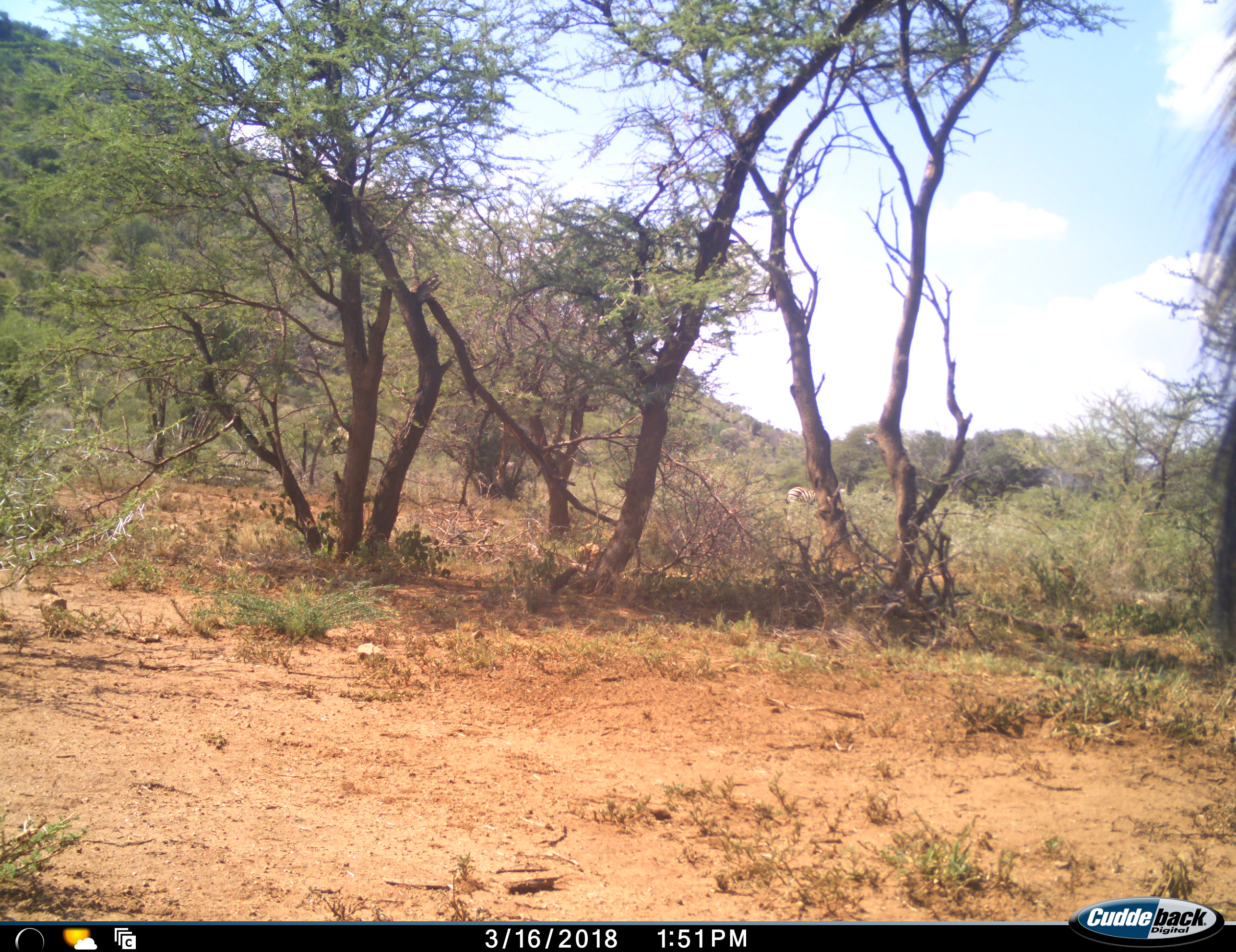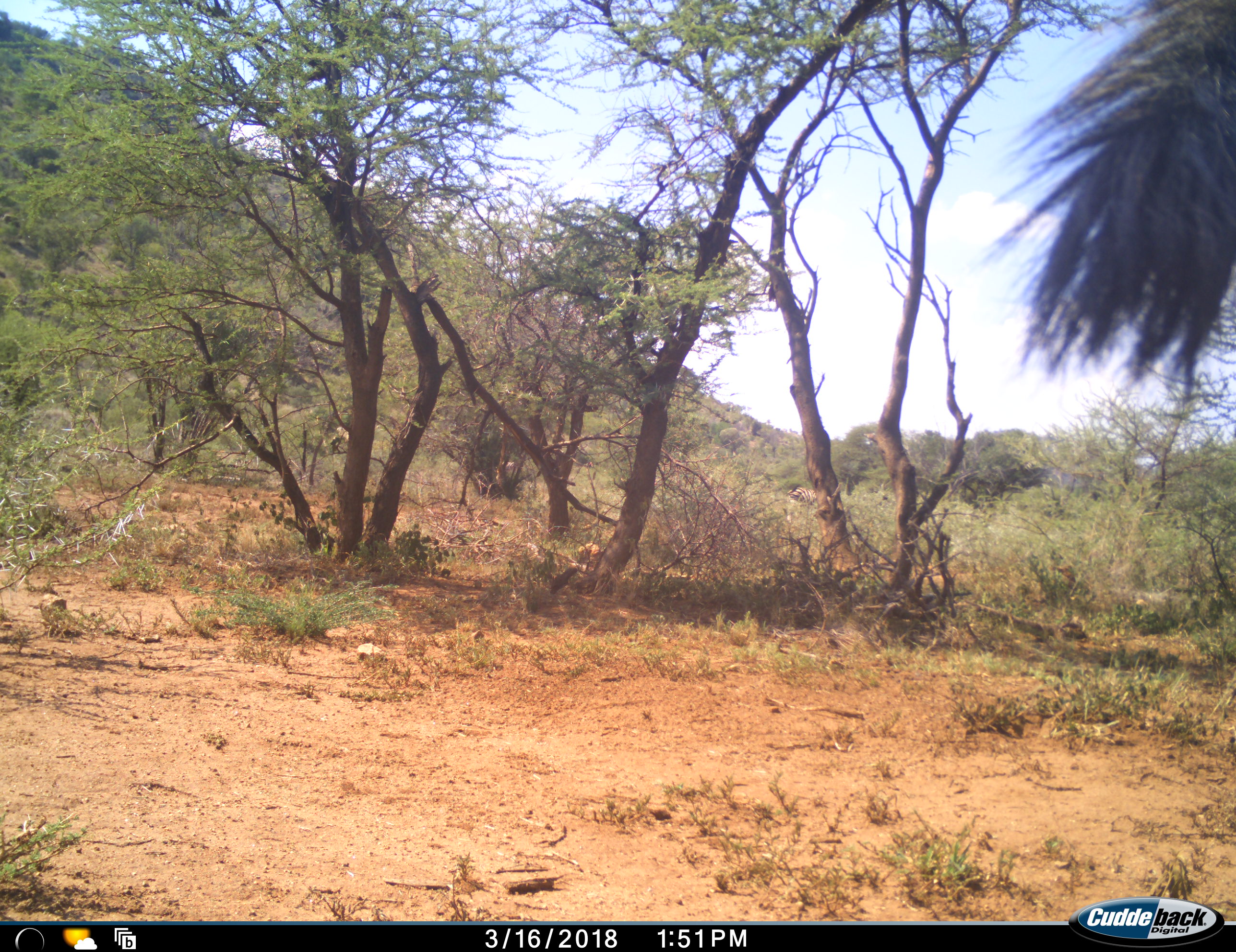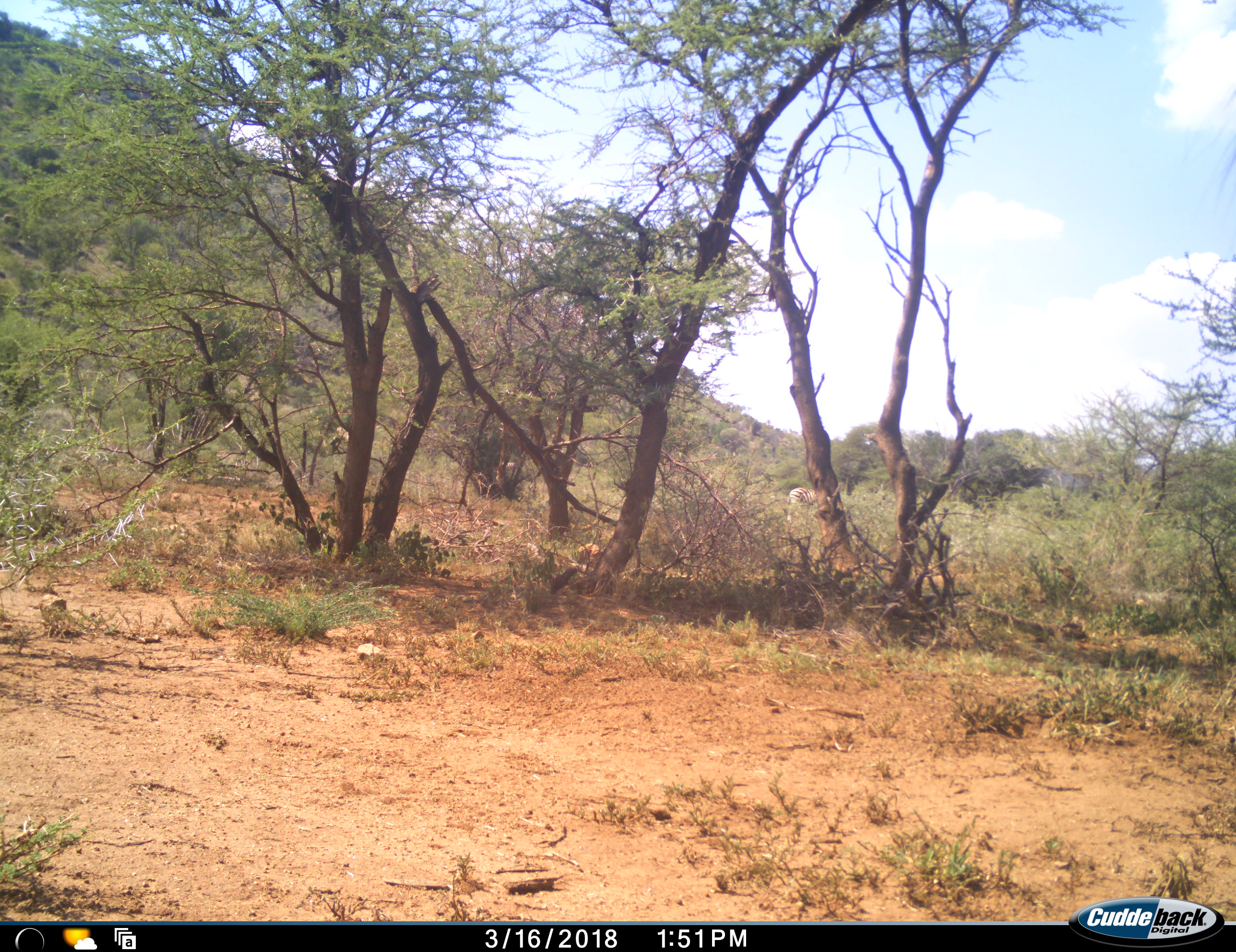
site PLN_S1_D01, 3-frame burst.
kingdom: Animalia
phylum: Chordata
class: Mammalia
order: Perissodactyla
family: Equidae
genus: Equus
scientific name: Equus quagga burchellii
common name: burchell's zebra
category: zebraburchells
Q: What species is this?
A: Zebraburchells (burchell's zebra) (Equus quagga burchellii).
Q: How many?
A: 2.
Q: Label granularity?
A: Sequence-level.